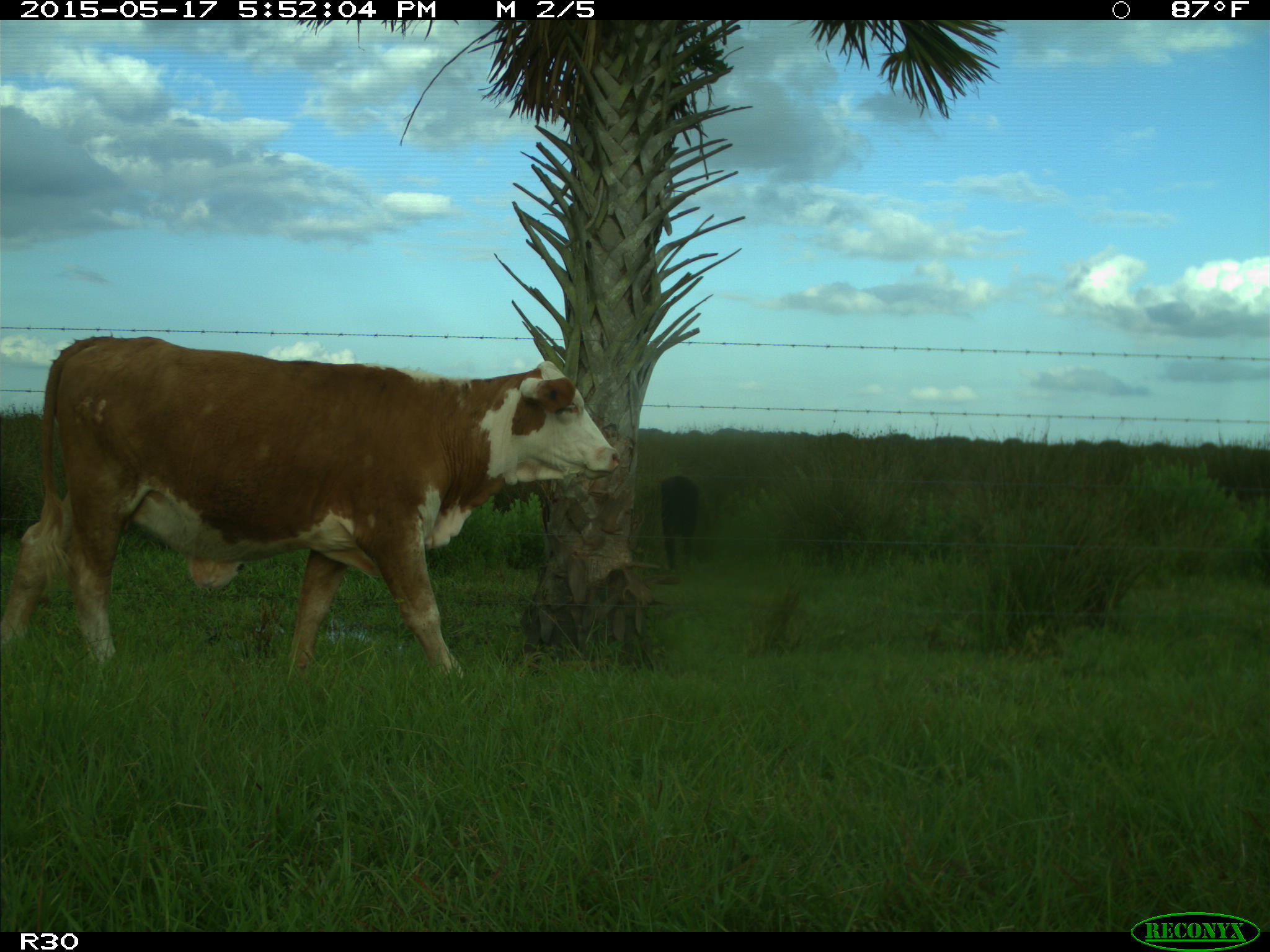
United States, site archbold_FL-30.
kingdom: Animalia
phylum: Chordata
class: Mammalia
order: Artiodactyla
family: Bovidae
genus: Bos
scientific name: Bos taurus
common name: domestic cow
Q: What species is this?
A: Bos taurus (domestic cow).